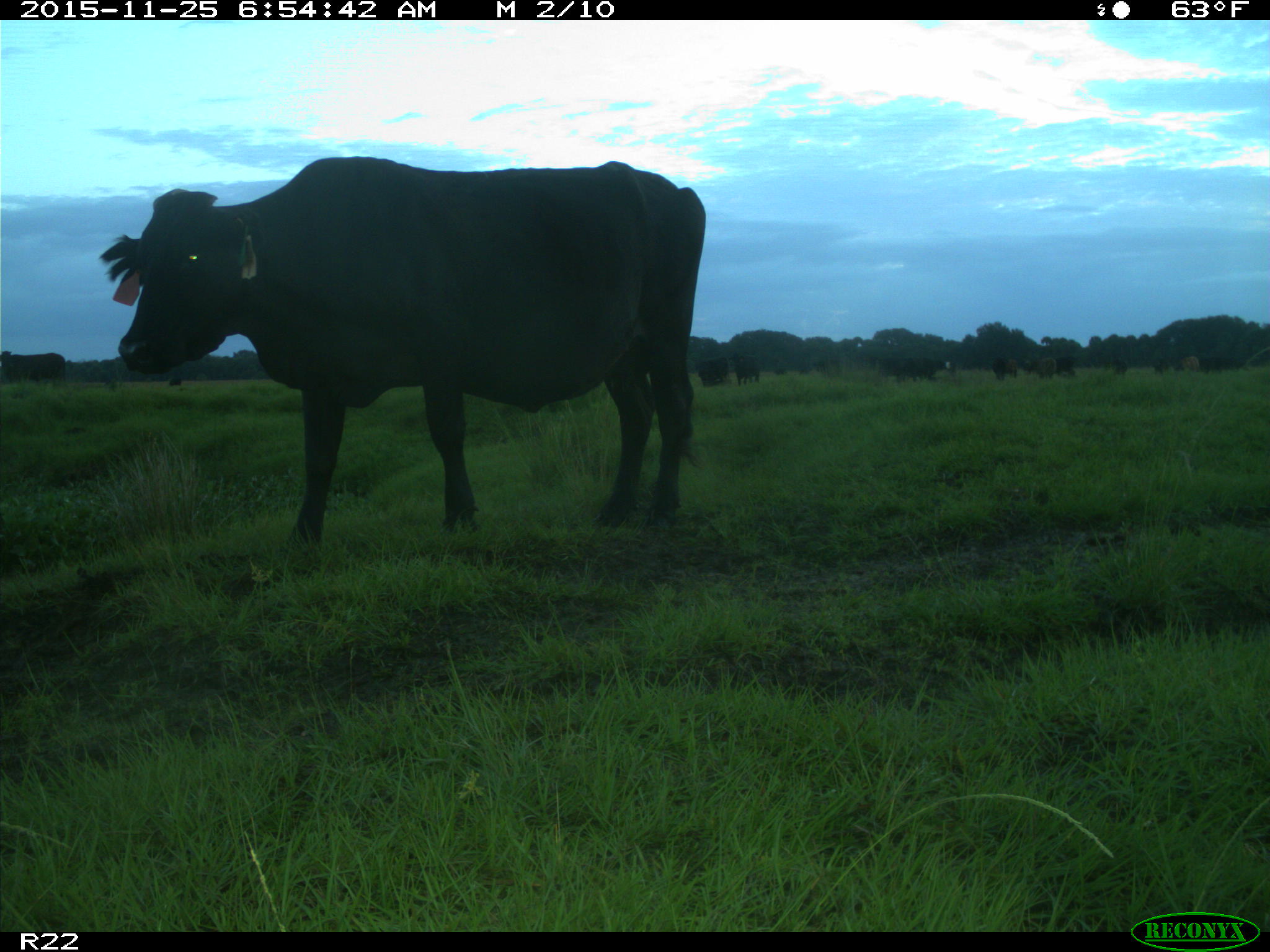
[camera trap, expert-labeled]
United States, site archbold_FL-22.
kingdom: Animalia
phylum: Chordata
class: Mammalia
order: Artiodactyla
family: Bovidae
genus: Bos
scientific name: Bos taurus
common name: domestic cow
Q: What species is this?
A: Bos taurus (domestic cow).